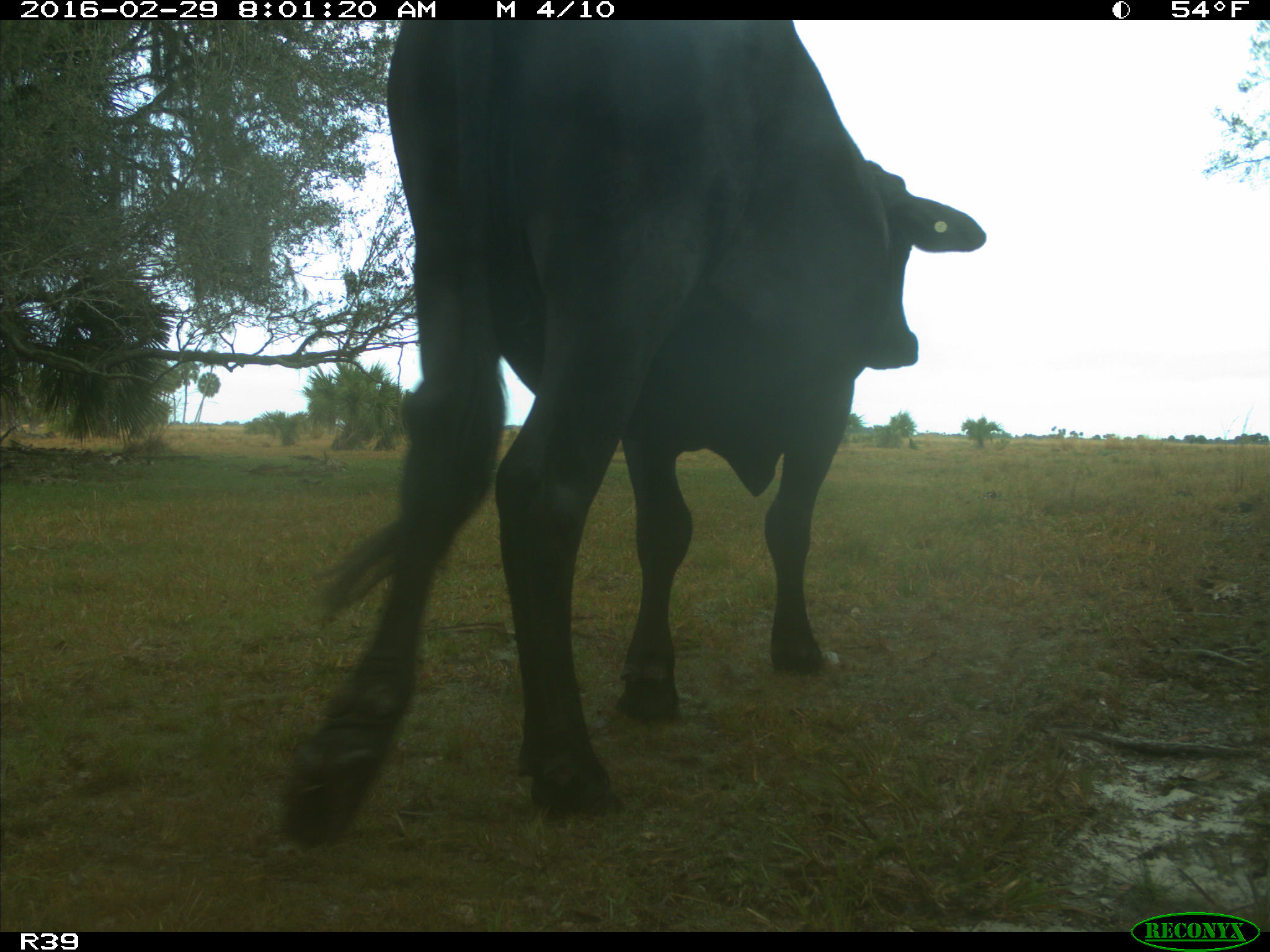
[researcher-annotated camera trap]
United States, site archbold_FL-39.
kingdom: Animalia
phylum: Chordata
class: Mammalia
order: Artiodactyla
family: Bovidae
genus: Bos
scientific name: Bos taurus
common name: domestic cow